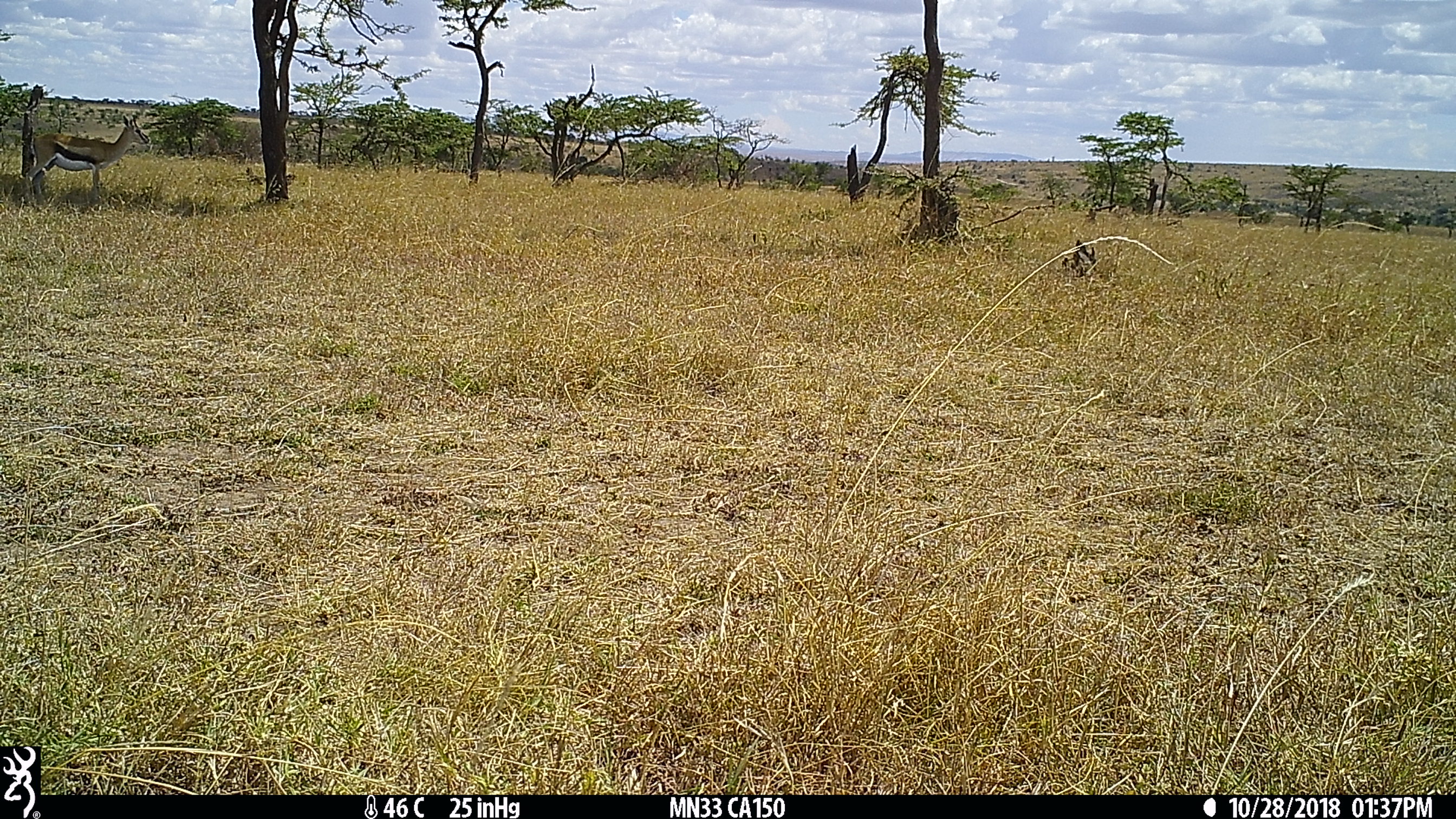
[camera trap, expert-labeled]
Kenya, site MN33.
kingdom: Animalia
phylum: Chordata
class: Mammalia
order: Artiodactyla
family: Bovidae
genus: Eudorcas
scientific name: Eudorcas thomsonii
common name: thomon's gazelle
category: gazelle thomsons